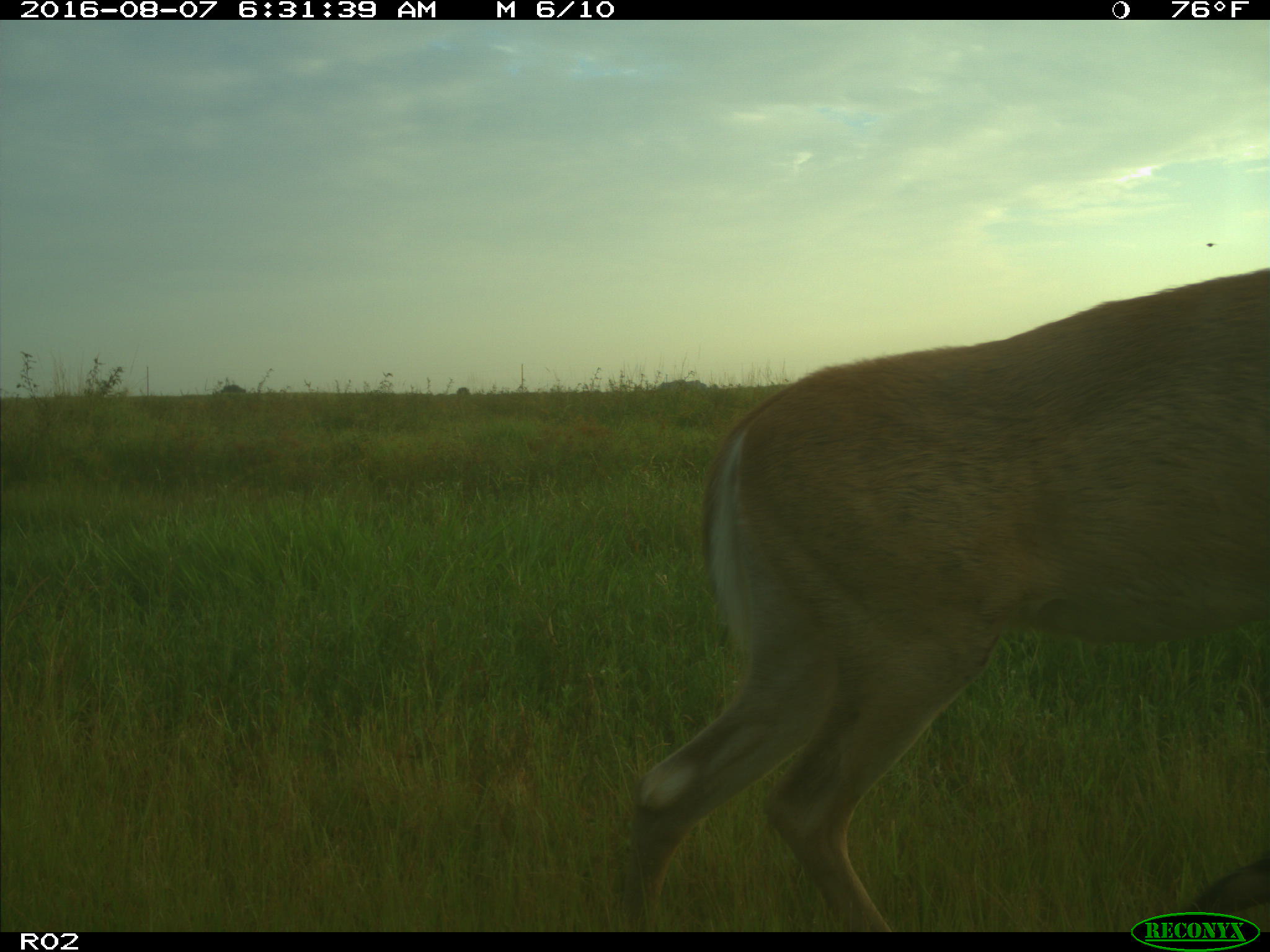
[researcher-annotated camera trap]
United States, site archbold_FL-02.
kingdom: Animalia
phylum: Chordata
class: Mammalia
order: Artiodactyla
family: Cervidae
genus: Odocoileus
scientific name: Odocoileus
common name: deer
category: unidentified deer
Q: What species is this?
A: Unidentified deer (deer) (Odocoileus).